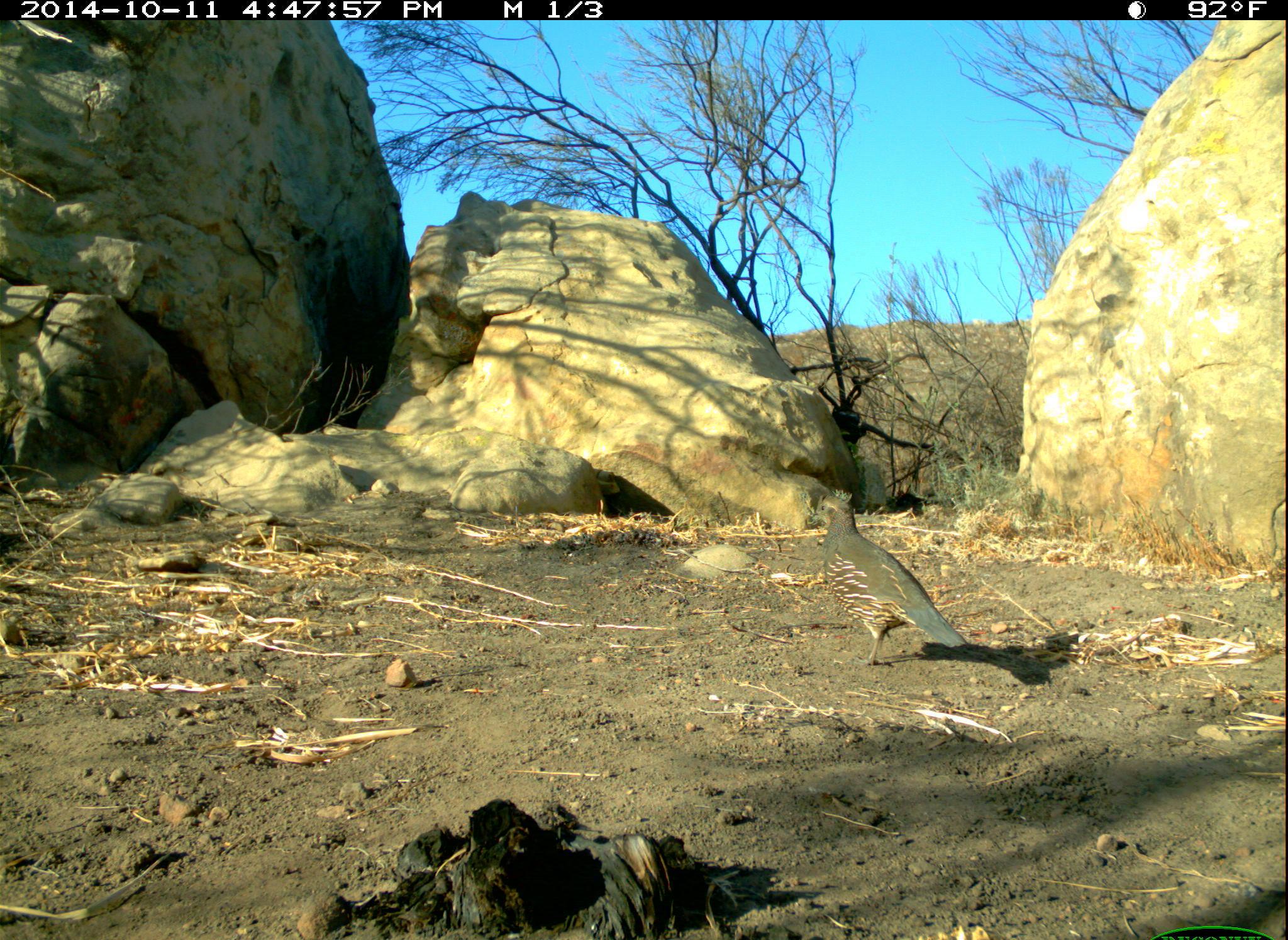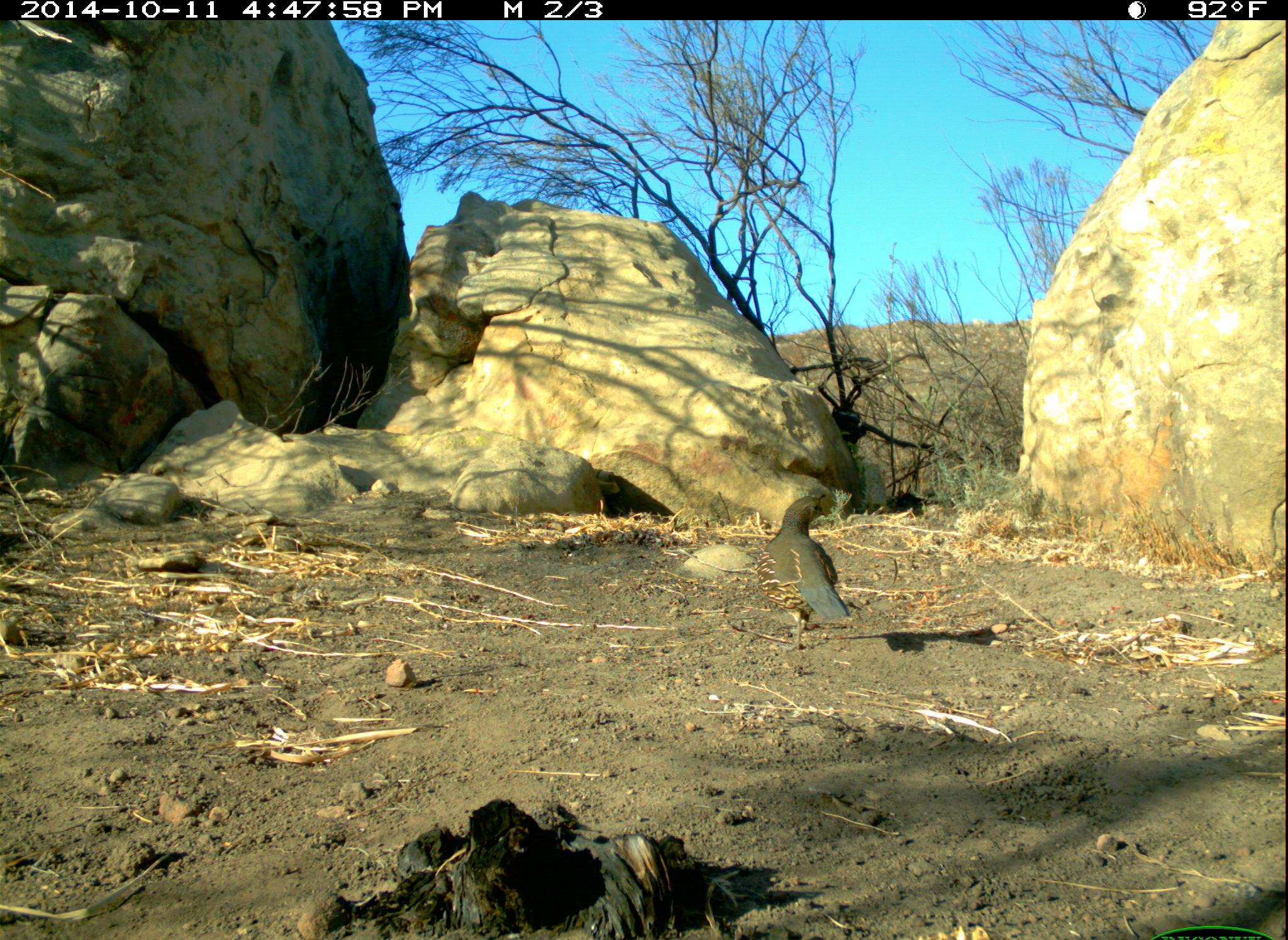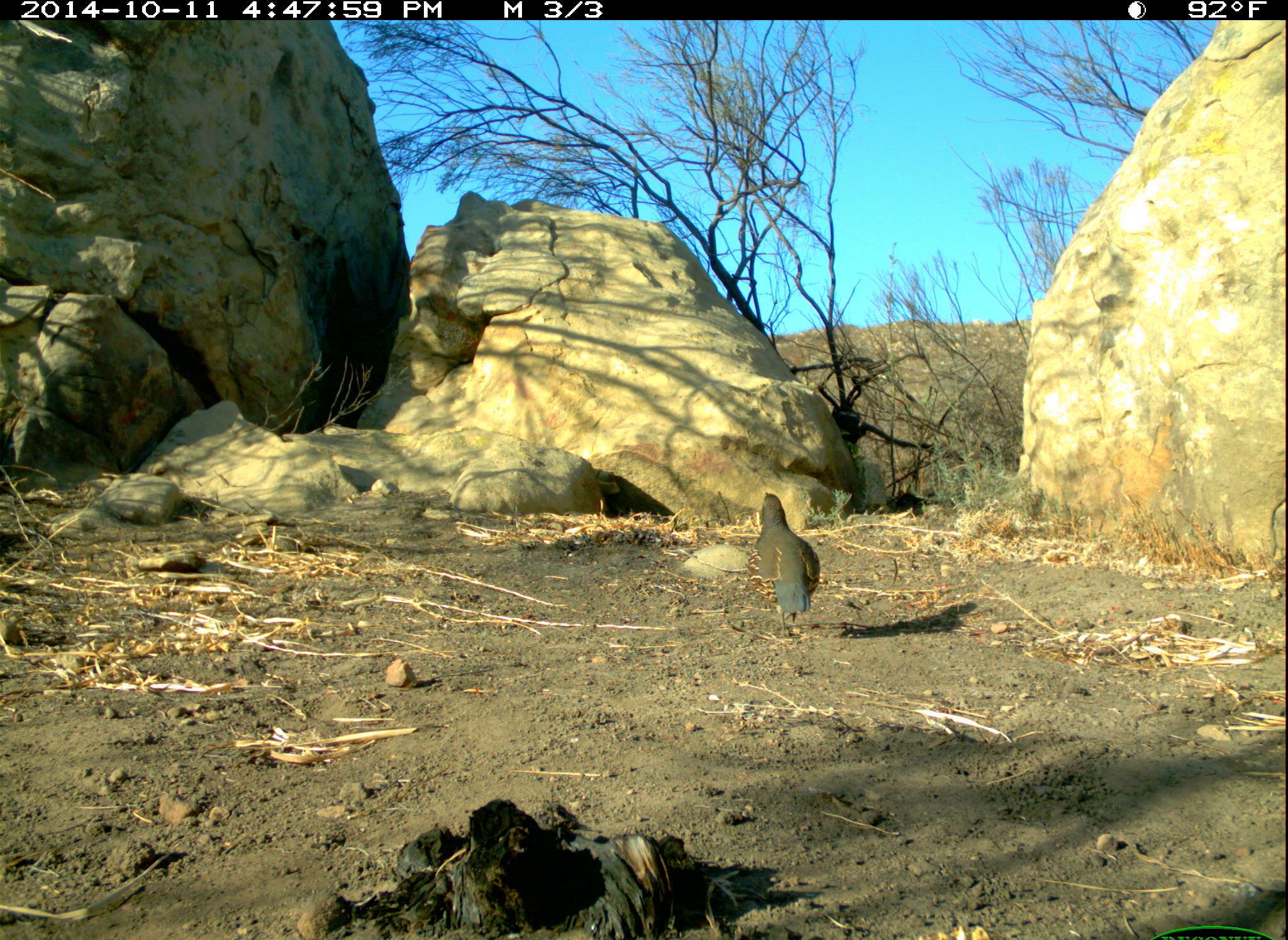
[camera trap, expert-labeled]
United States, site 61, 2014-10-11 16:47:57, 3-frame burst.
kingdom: Animalia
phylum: Chordata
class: Aves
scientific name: Aves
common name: bird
Bird (Aves).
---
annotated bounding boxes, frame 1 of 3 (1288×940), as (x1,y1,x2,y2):
bird: (808,475,984,704)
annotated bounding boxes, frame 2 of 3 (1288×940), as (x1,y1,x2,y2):
bird: (737,480,887,667)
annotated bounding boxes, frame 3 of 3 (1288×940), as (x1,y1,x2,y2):
bird: (753,485,829,638)